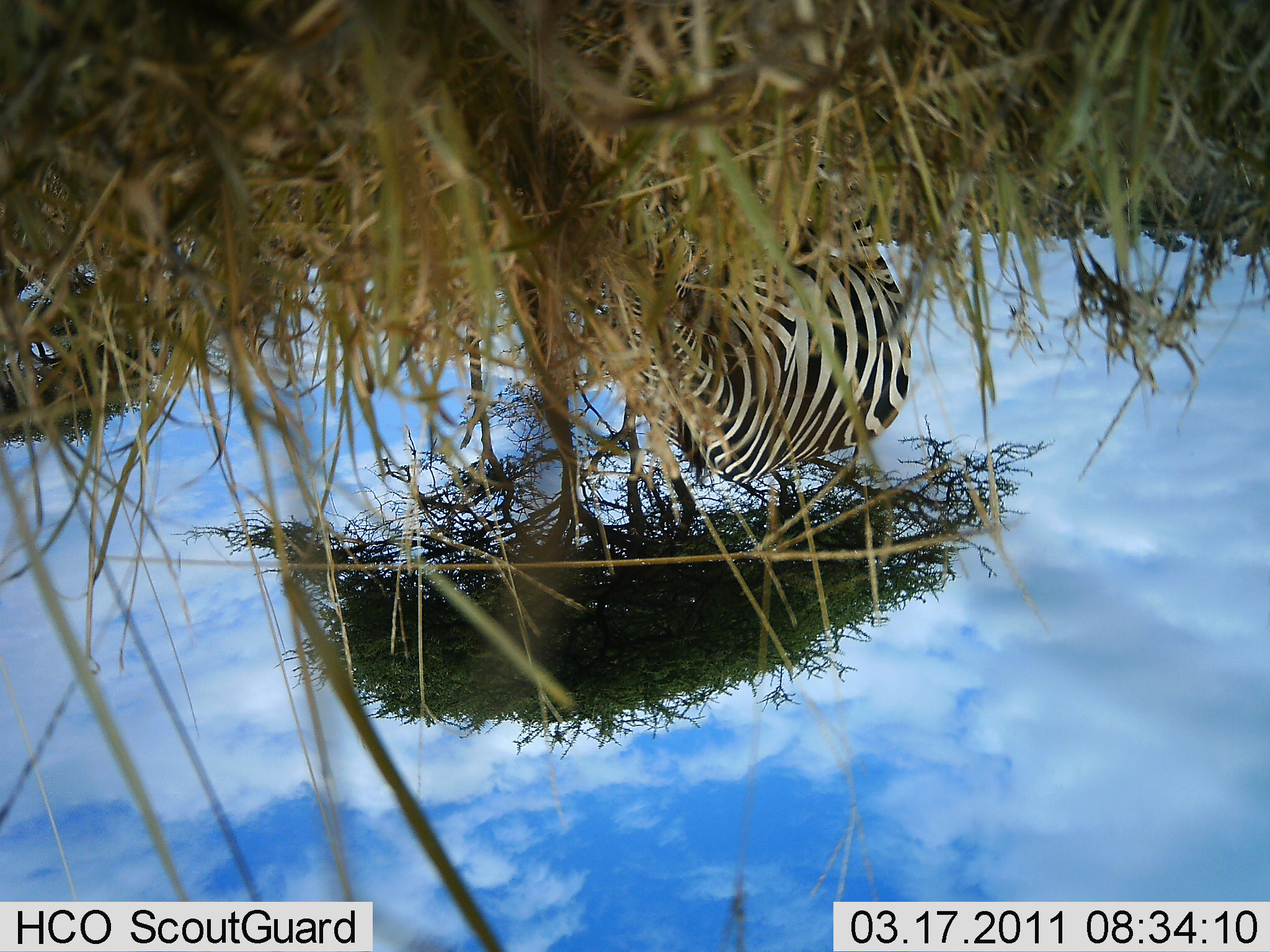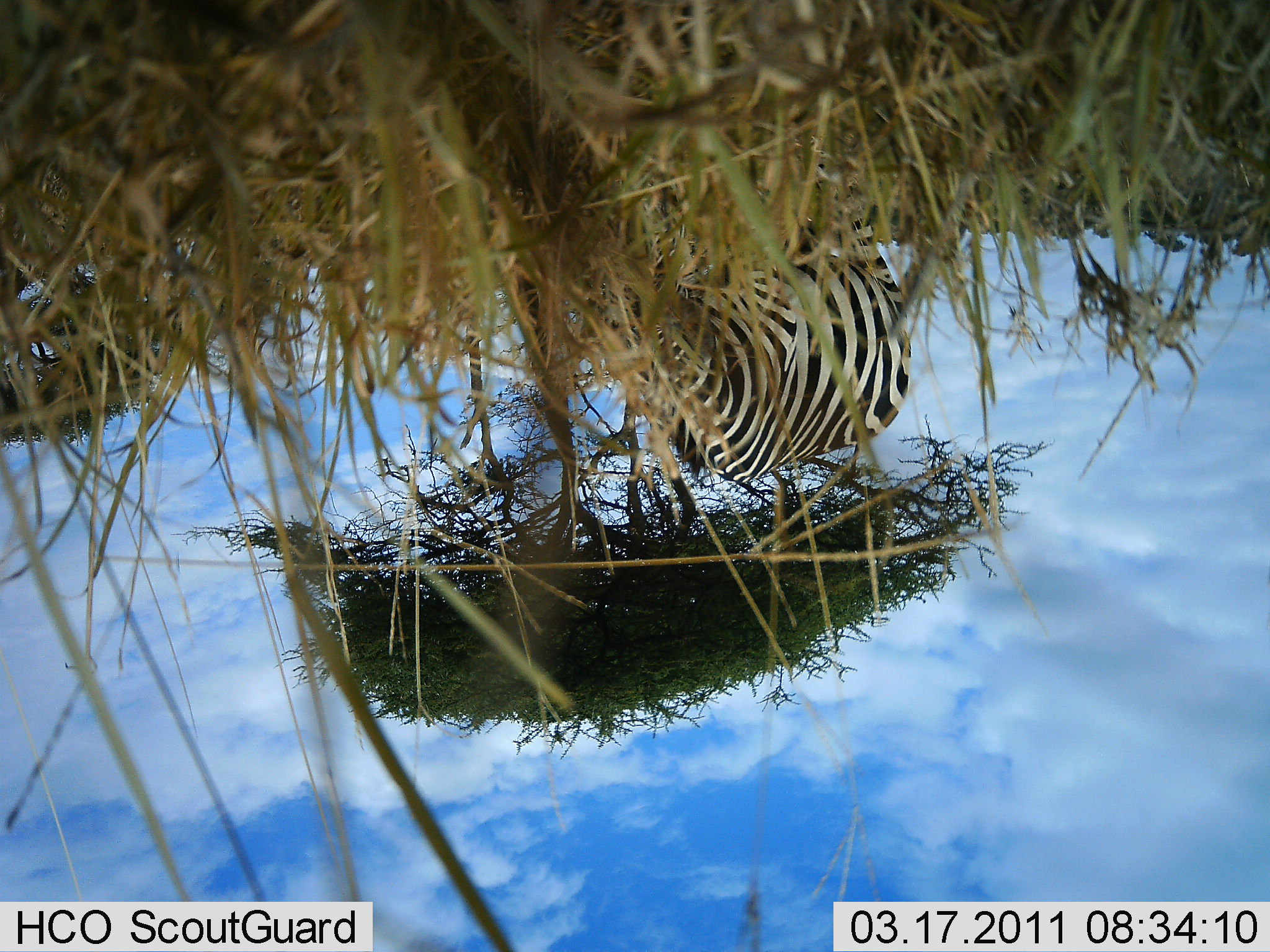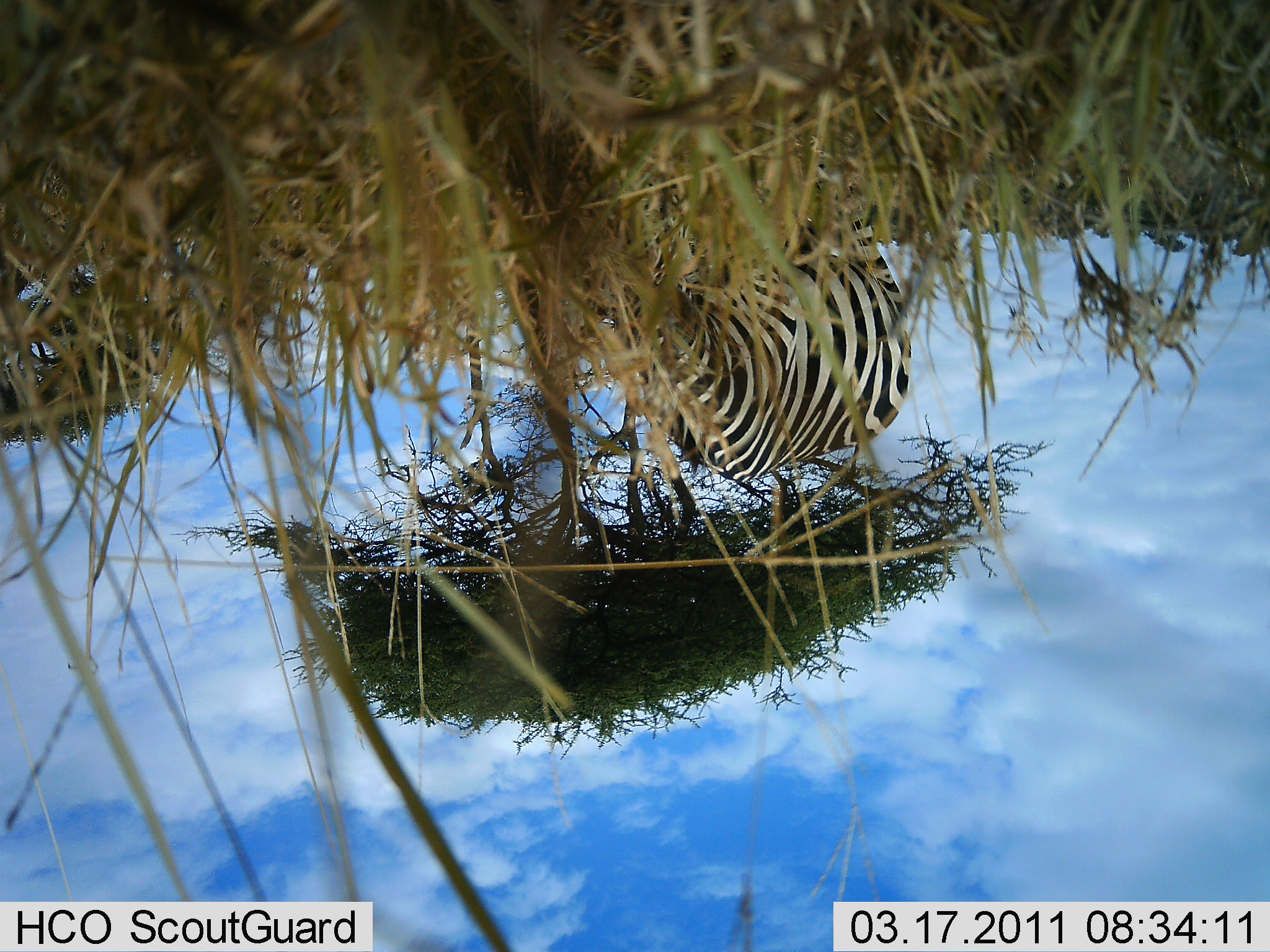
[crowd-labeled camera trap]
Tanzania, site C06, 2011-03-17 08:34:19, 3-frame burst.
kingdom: Animalia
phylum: Chordata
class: Mammalia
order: Perissodactyla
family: Equidae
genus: Equus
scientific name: Equus quagga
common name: plains zebra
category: zebra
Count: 1.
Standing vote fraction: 10%.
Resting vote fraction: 0%.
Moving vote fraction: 0%.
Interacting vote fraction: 0%.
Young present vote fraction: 0%.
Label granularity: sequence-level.